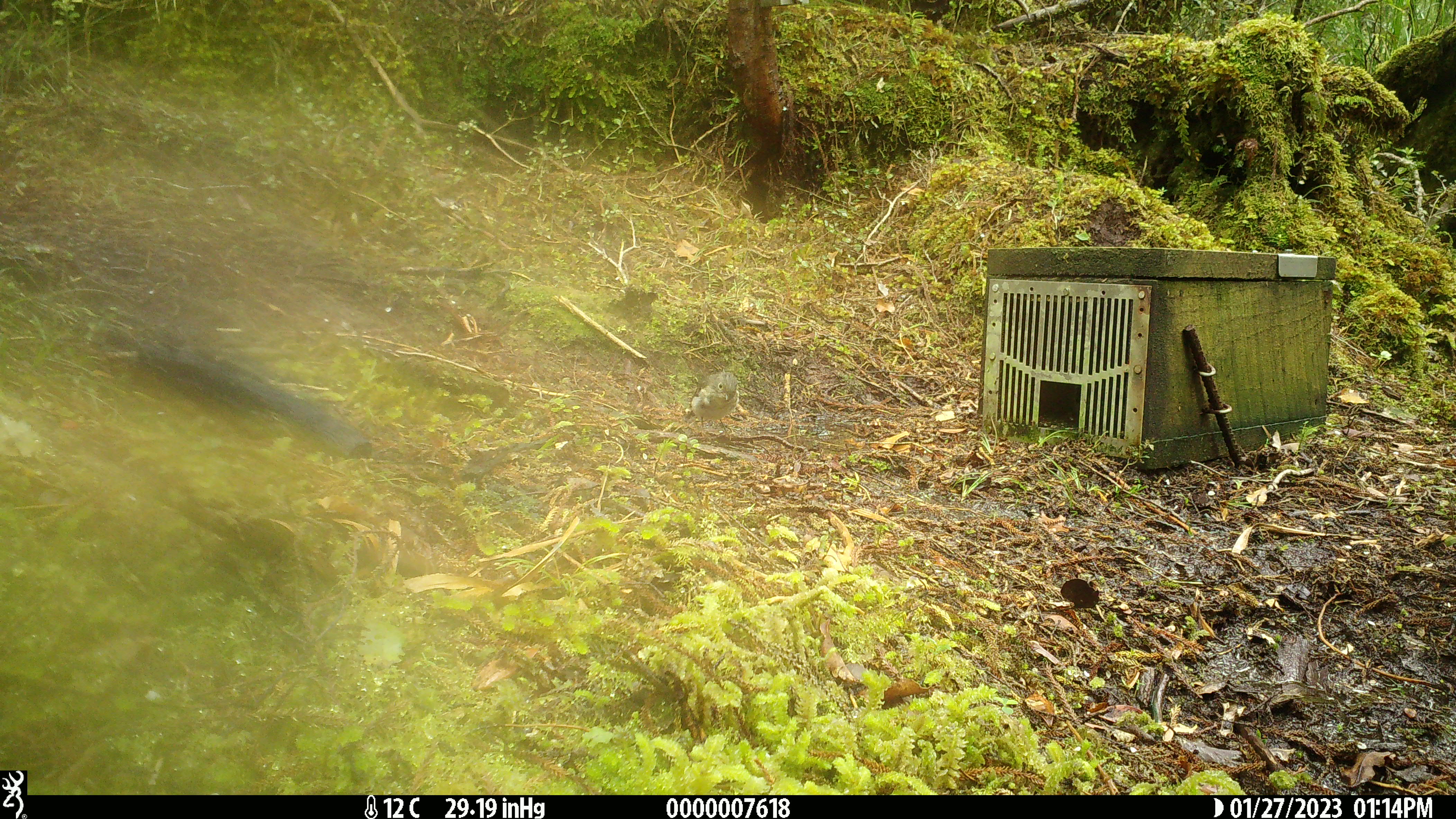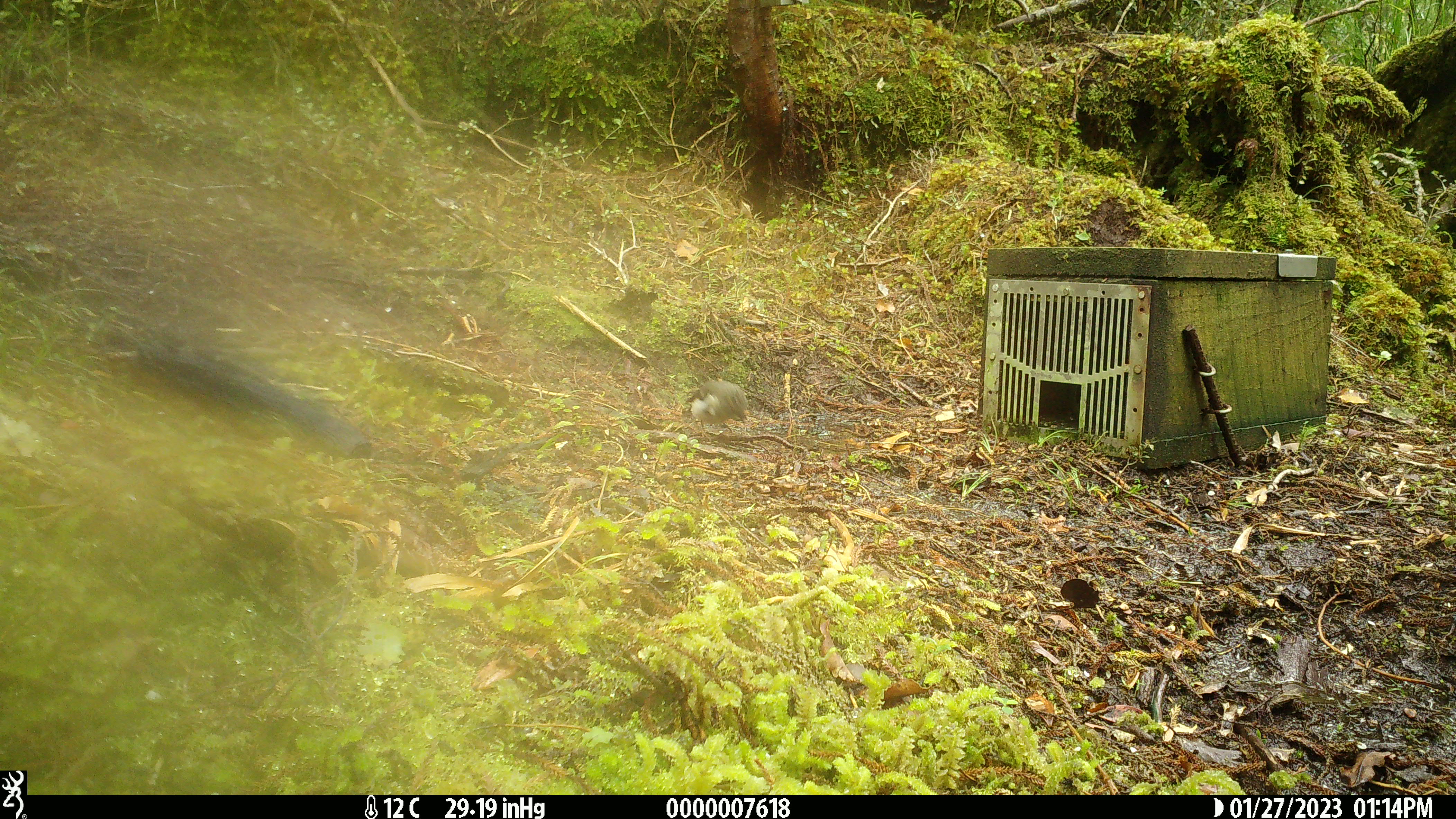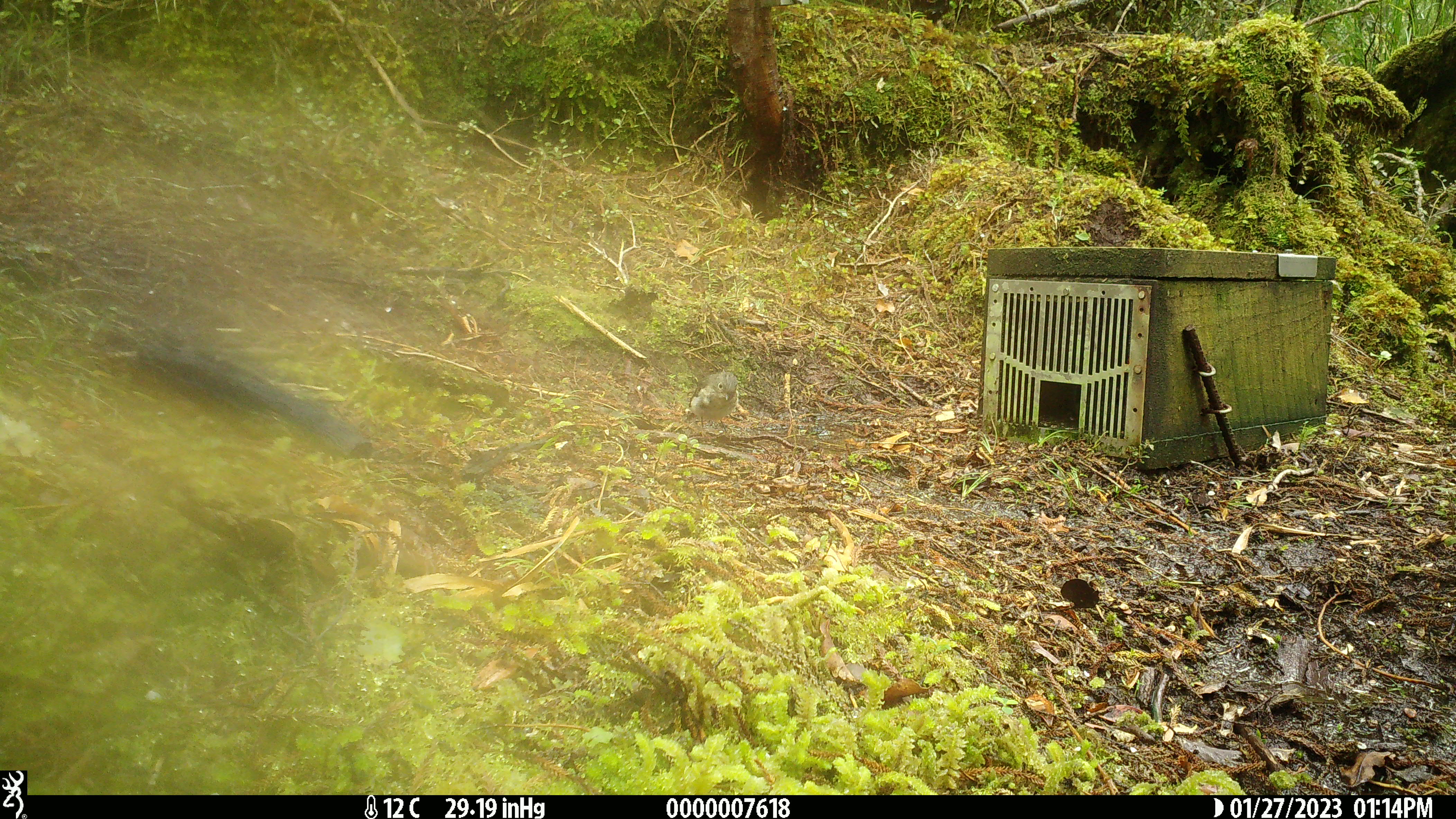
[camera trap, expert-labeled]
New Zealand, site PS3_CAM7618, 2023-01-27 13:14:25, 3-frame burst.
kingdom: Animalia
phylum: Chordata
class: Aves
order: Passeriformes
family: Petroicidae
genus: Petroica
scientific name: Petroica macrocephala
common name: tomtit